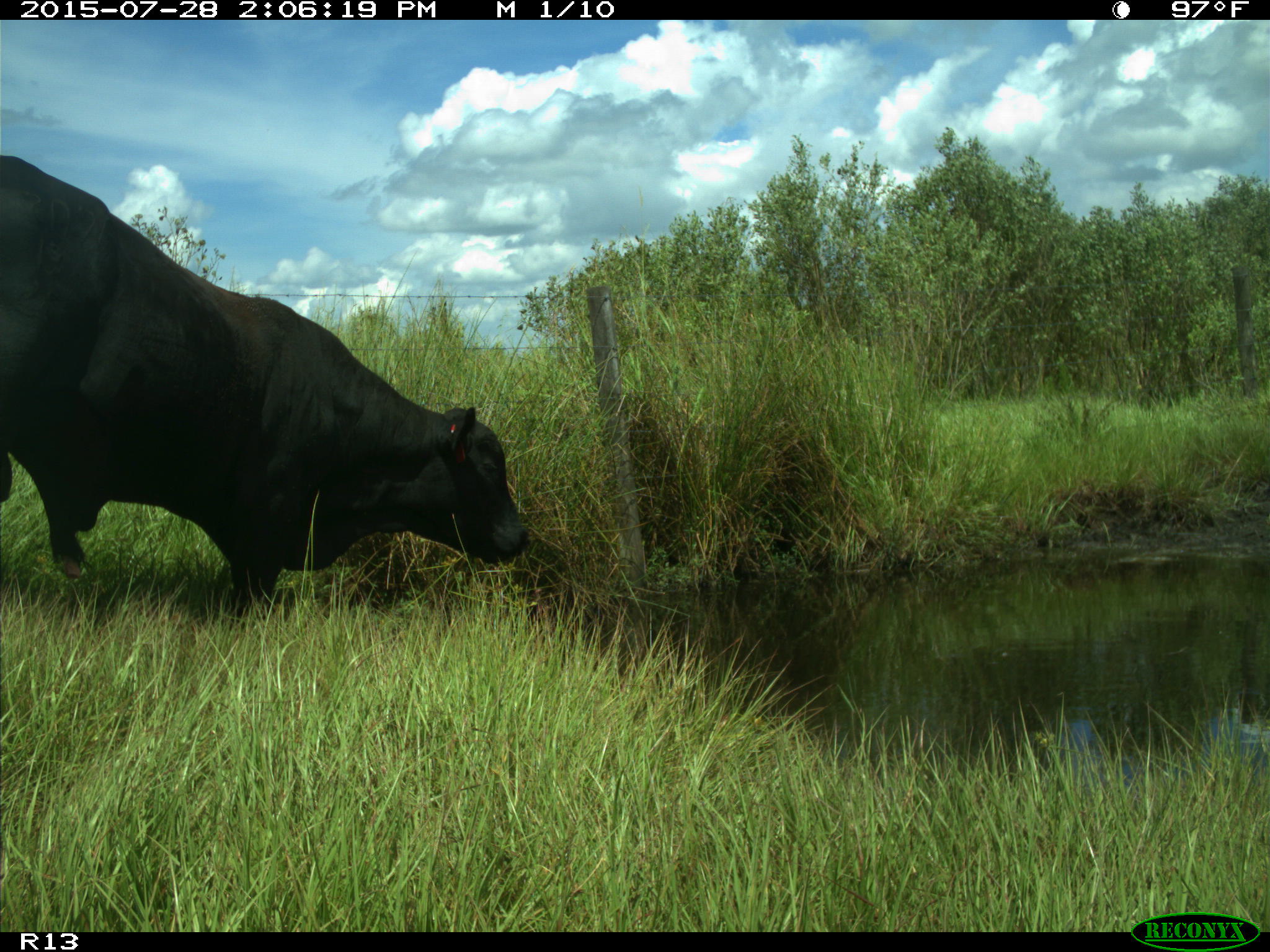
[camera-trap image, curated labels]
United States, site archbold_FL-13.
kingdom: Animalia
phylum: Chordata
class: Mammalia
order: Artiodactyla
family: Bovidae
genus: Bos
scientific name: Bos taurus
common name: domestic cow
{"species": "Bos taurus (domestic cow)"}